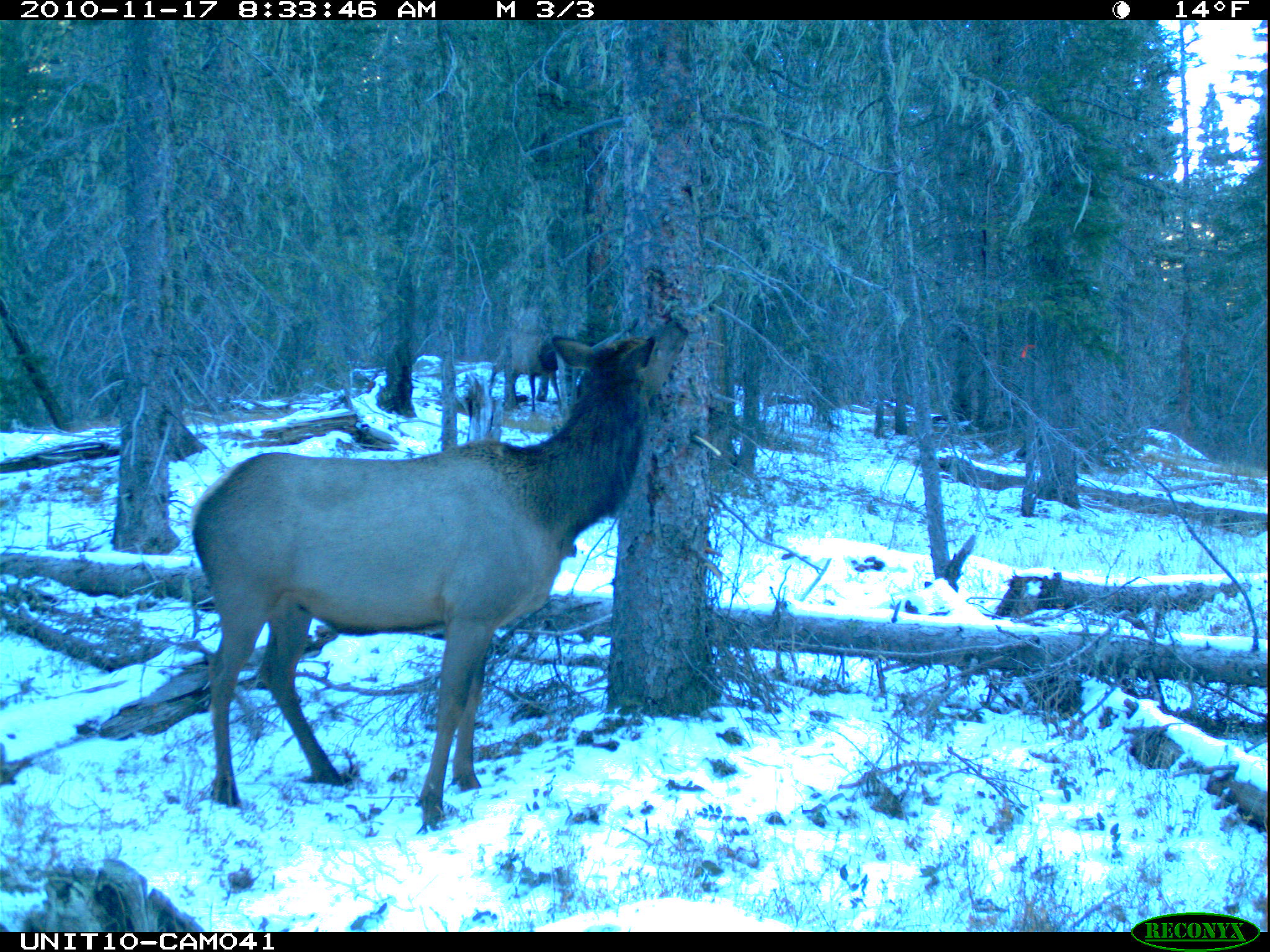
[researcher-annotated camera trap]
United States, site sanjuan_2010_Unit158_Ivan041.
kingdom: Animalia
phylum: Chordata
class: Mammalia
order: Artiodactyla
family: Cervidae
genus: Cervus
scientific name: Cervus elaphus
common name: red deer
Cervus elaphus (red deer).